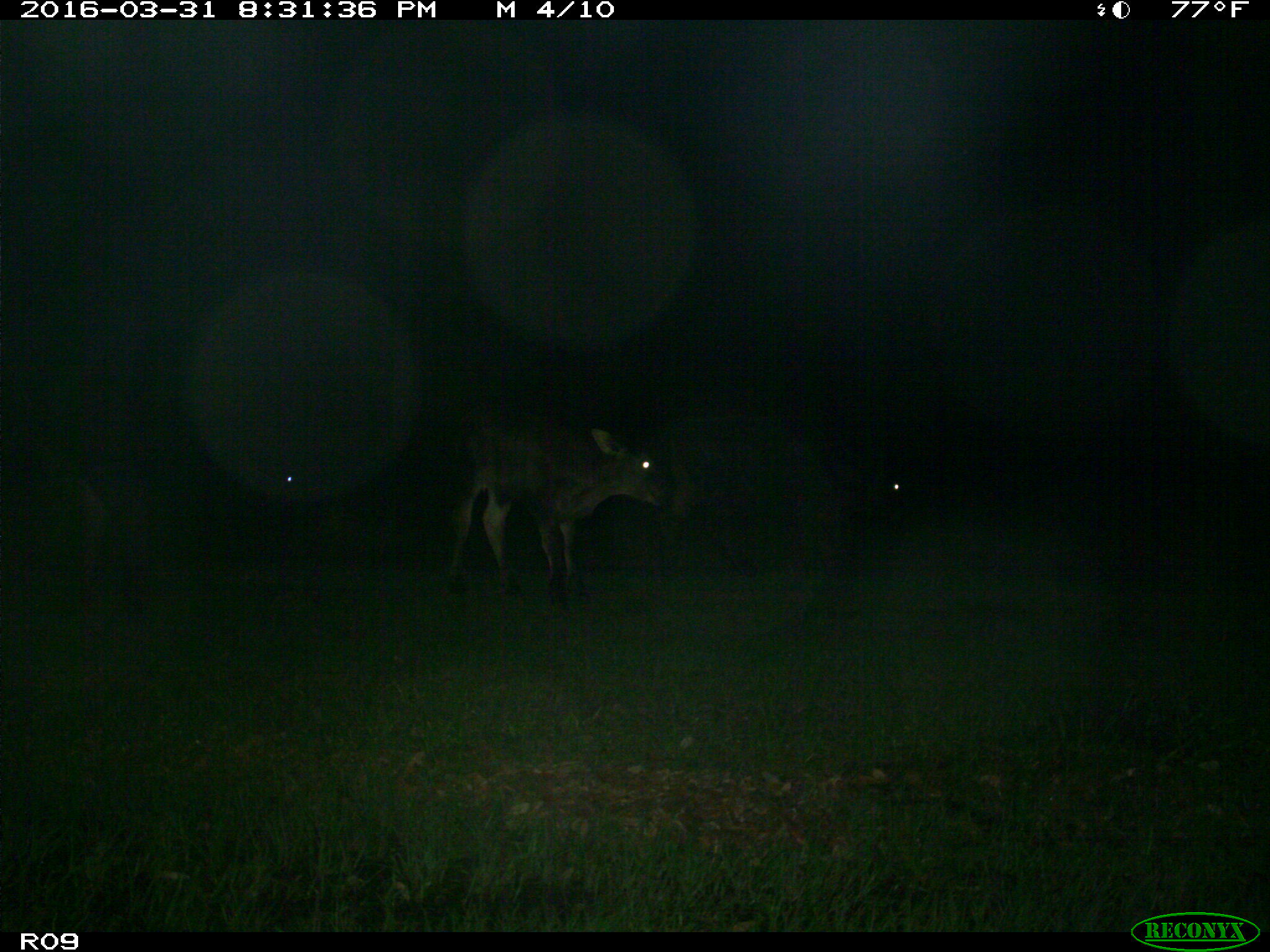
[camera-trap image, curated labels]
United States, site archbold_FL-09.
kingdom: Animalia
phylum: Chordata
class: Mammalia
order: Artiodactyla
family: Bovidae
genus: Bos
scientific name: Bos taurus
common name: domestic cow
Bos taurus (domestic cow).